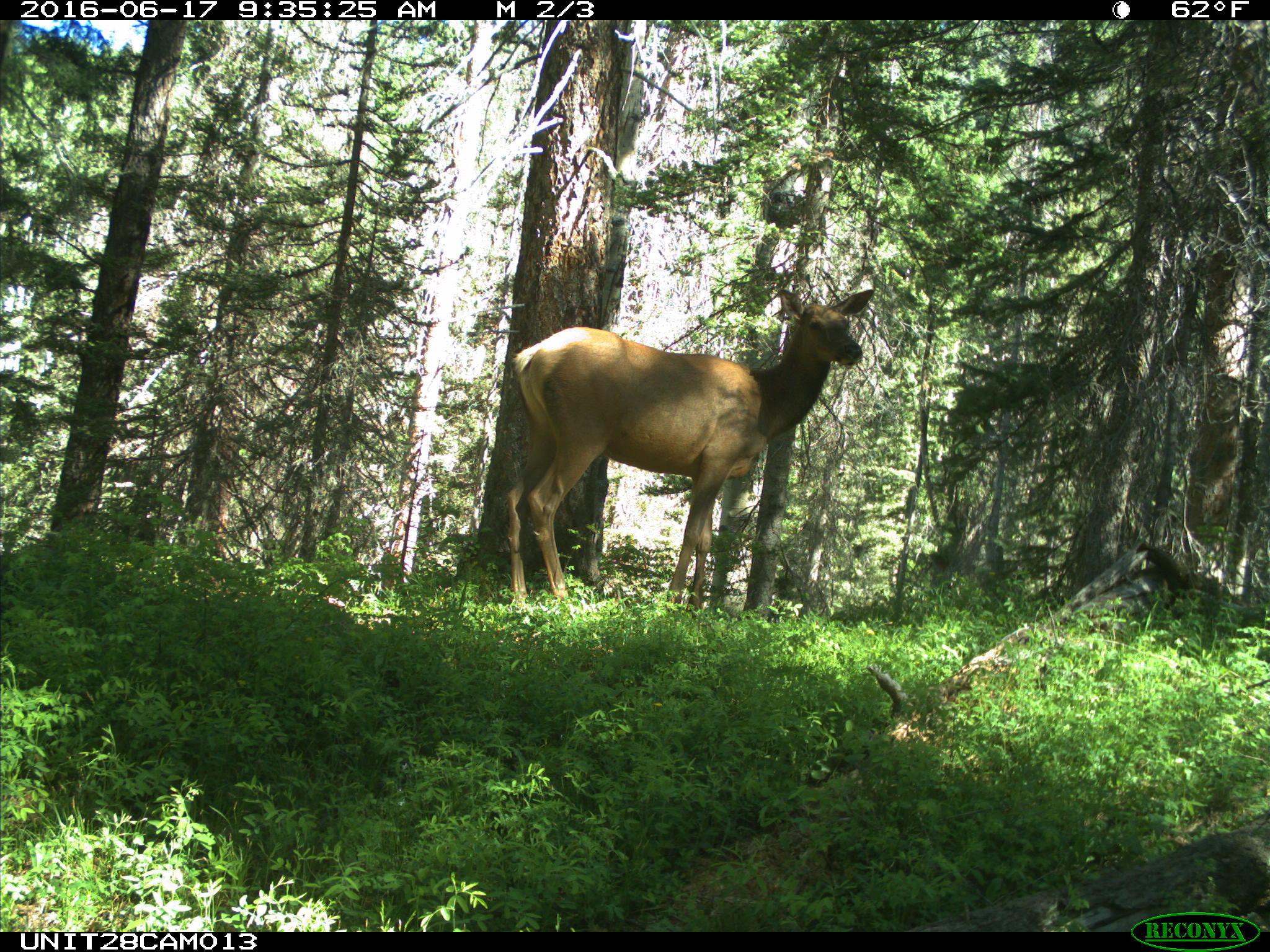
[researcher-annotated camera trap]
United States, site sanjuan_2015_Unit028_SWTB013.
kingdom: Animalia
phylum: Chordata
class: Mammalia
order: Artiodactyla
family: Cervidae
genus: Cervus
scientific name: Cervus elaphus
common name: red deer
Cervus elaphus (red deer).